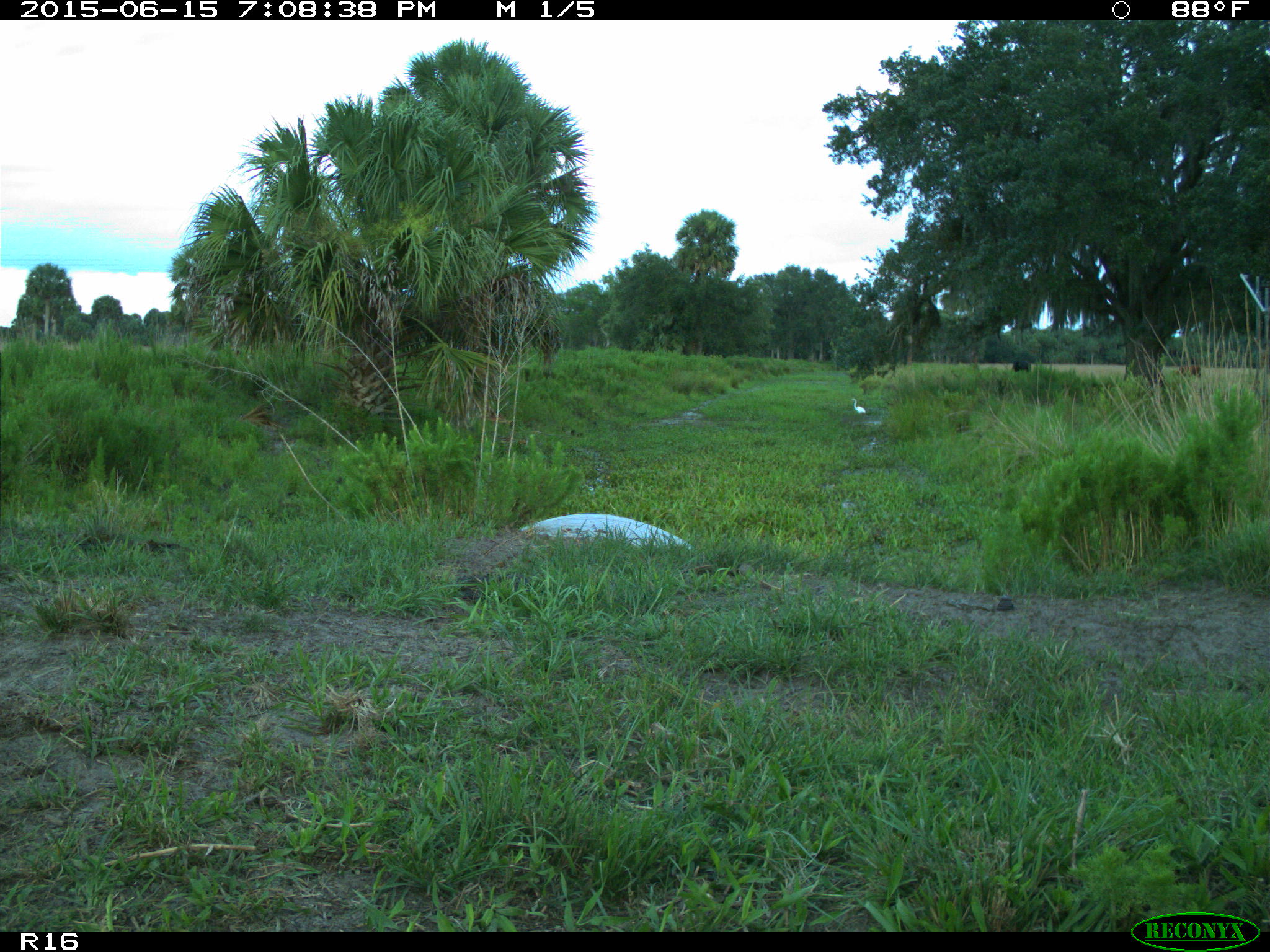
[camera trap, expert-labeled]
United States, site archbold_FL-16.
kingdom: Animalia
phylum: Chordata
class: Mammalia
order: Artiodactyla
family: Bovidae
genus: Bos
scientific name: Bos taurus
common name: domestic cow